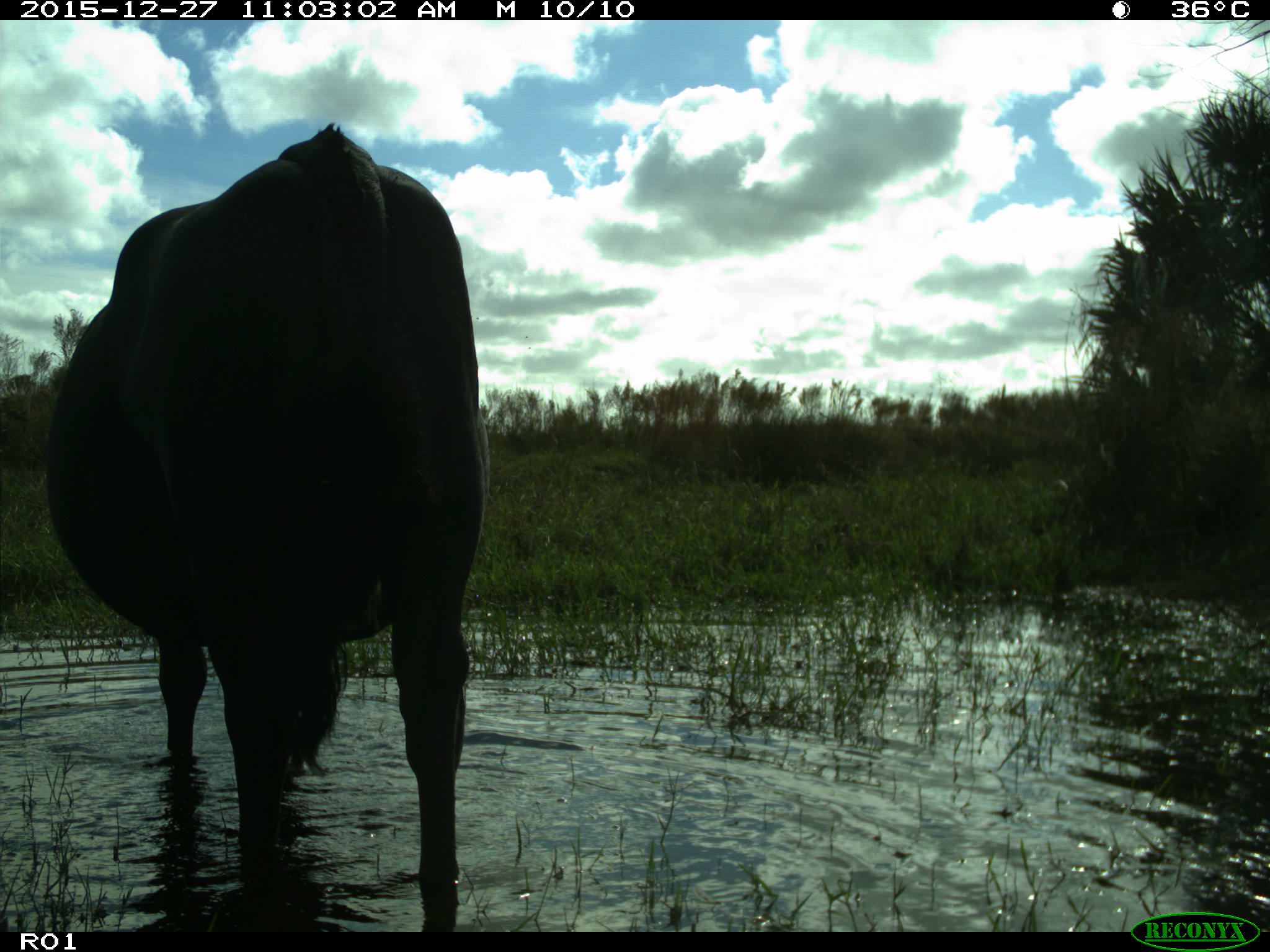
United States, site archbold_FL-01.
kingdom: Animalia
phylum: Chordata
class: Mammalia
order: Artiodactyla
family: Bovidae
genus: Bos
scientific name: Bos taurus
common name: domestic cow